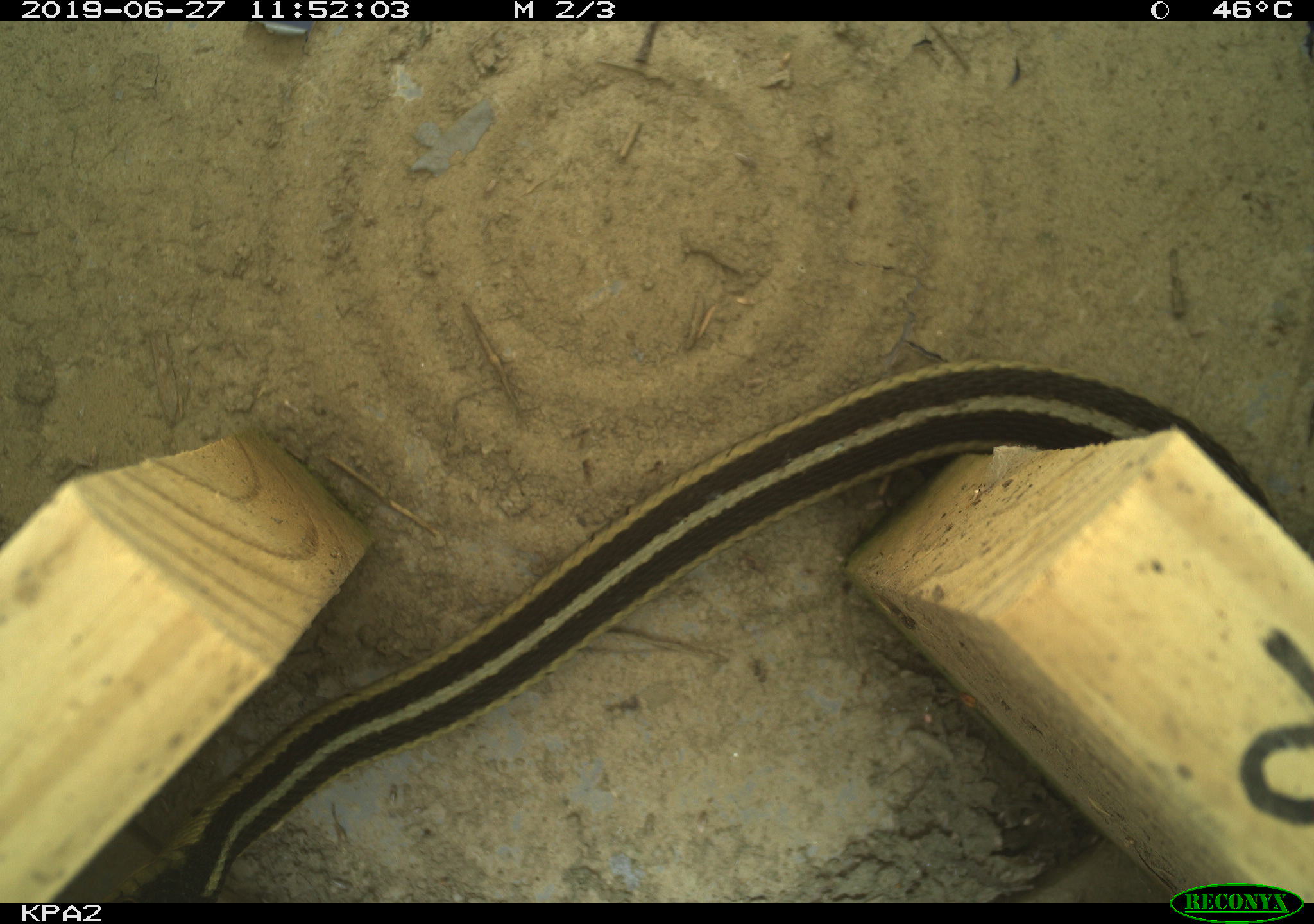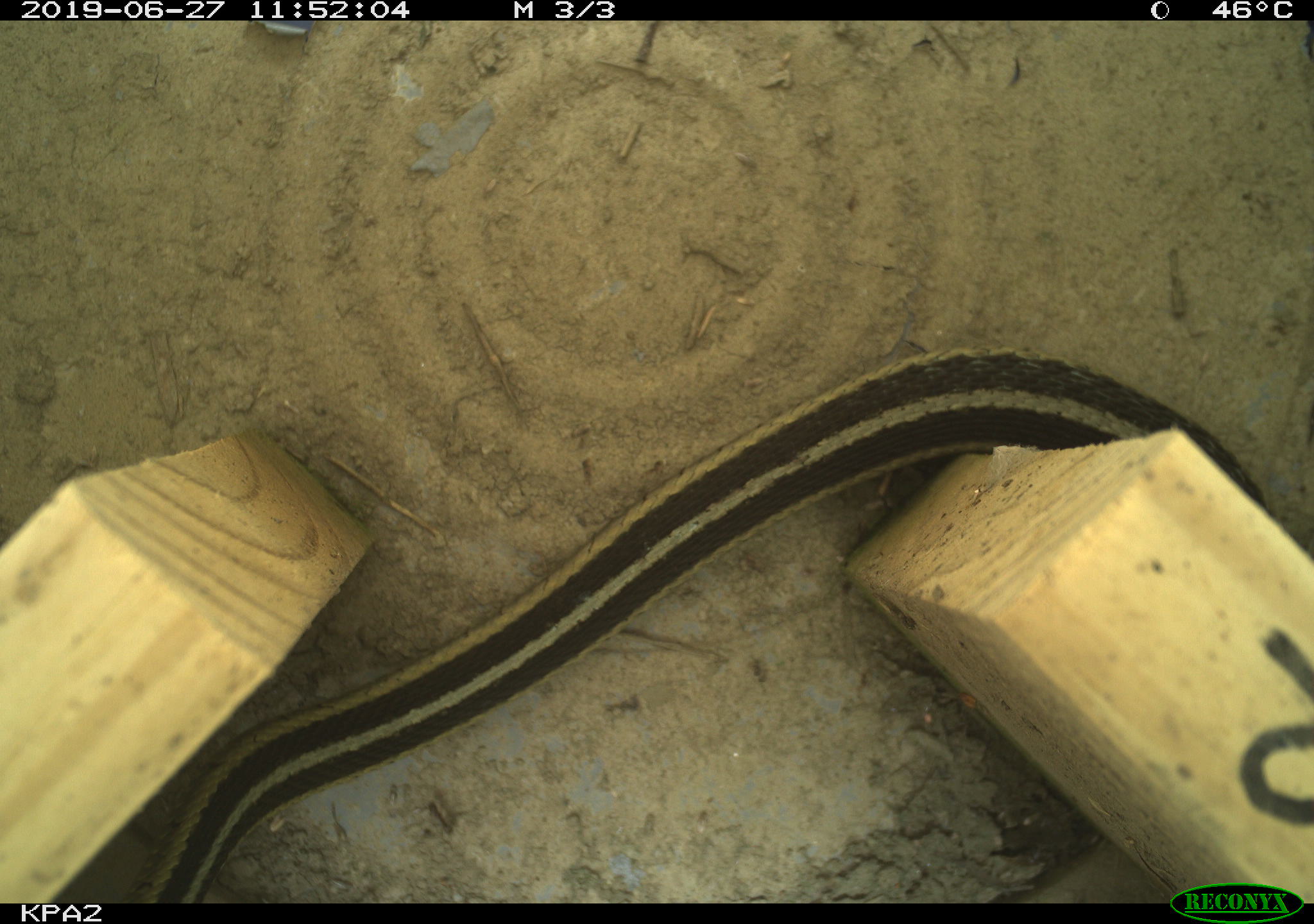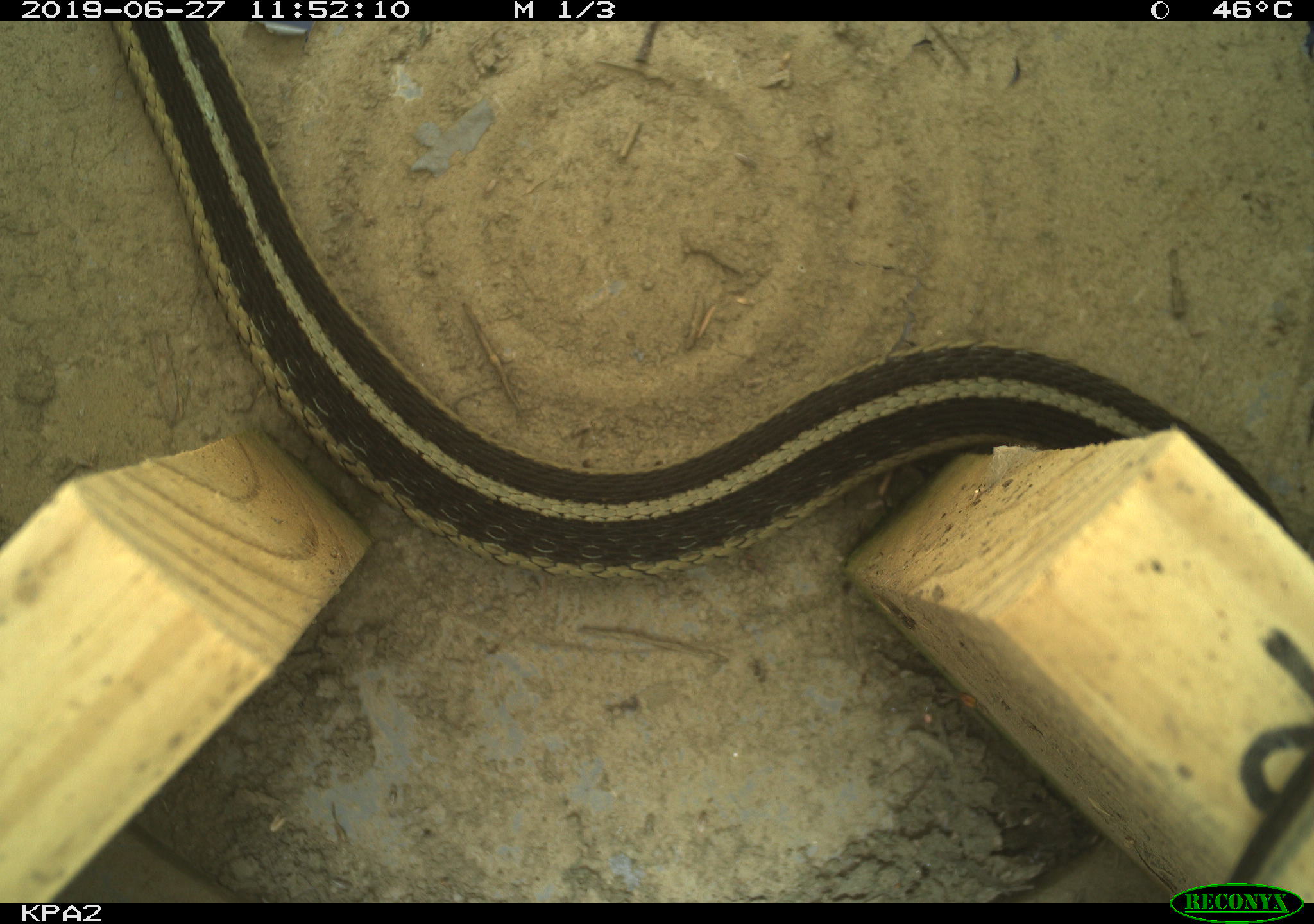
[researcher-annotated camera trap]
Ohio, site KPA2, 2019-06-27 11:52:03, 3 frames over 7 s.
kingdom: Animalia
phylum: Chordata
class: Reptilia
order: Squamata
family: Colubridae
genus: Thamnophis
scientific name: Thamnophis sirtalis sirtalis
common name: eastern gartersnake